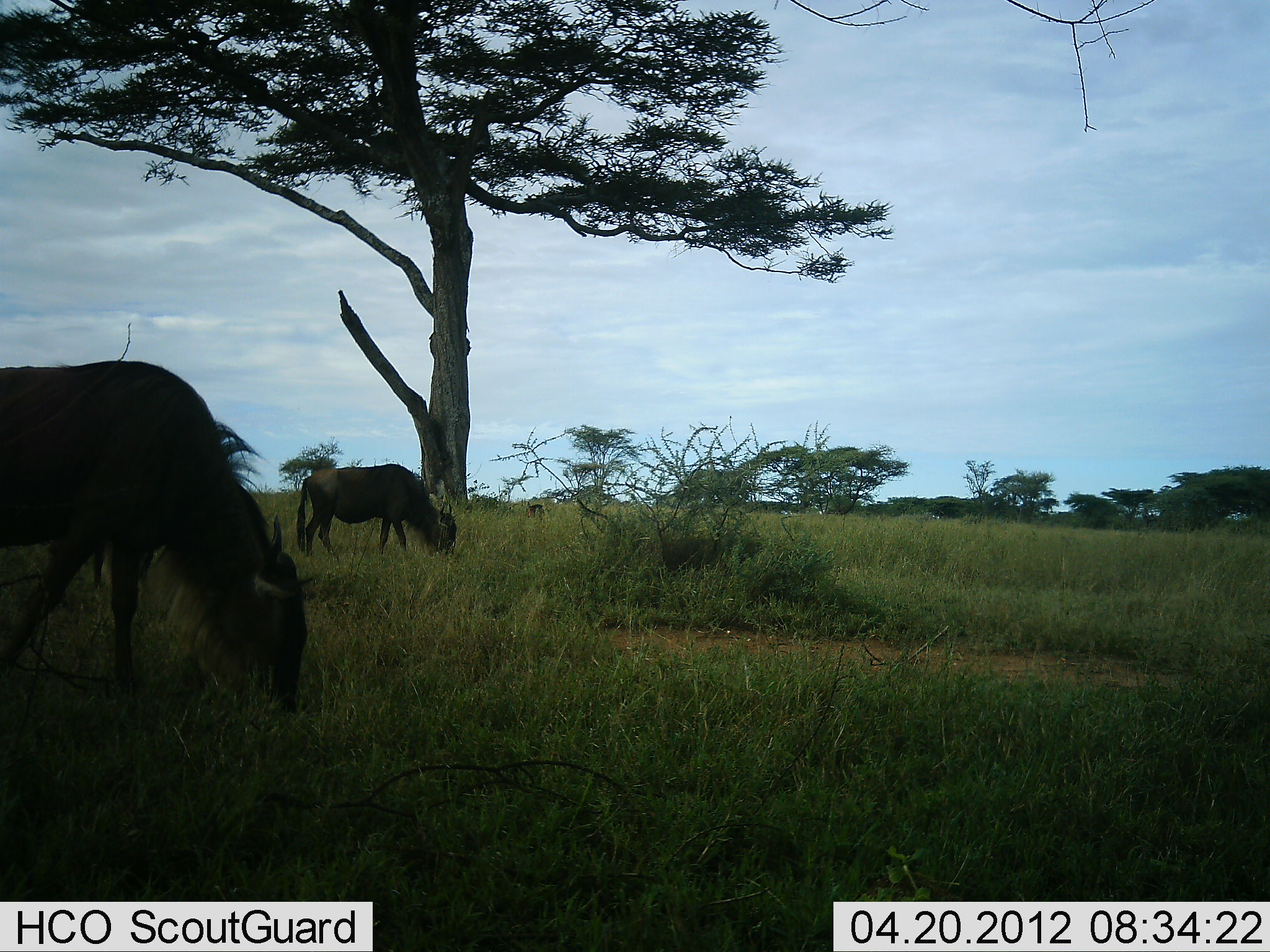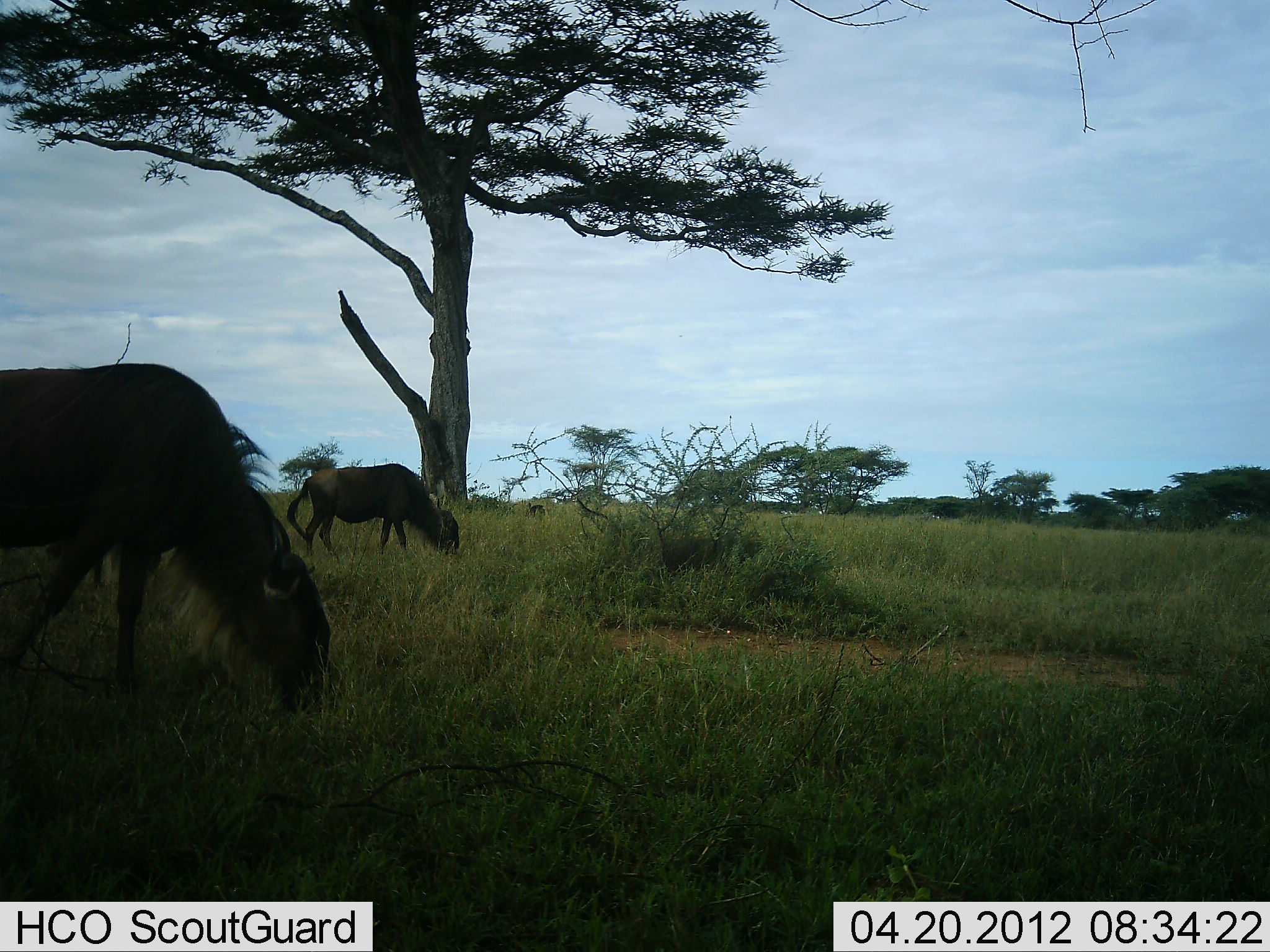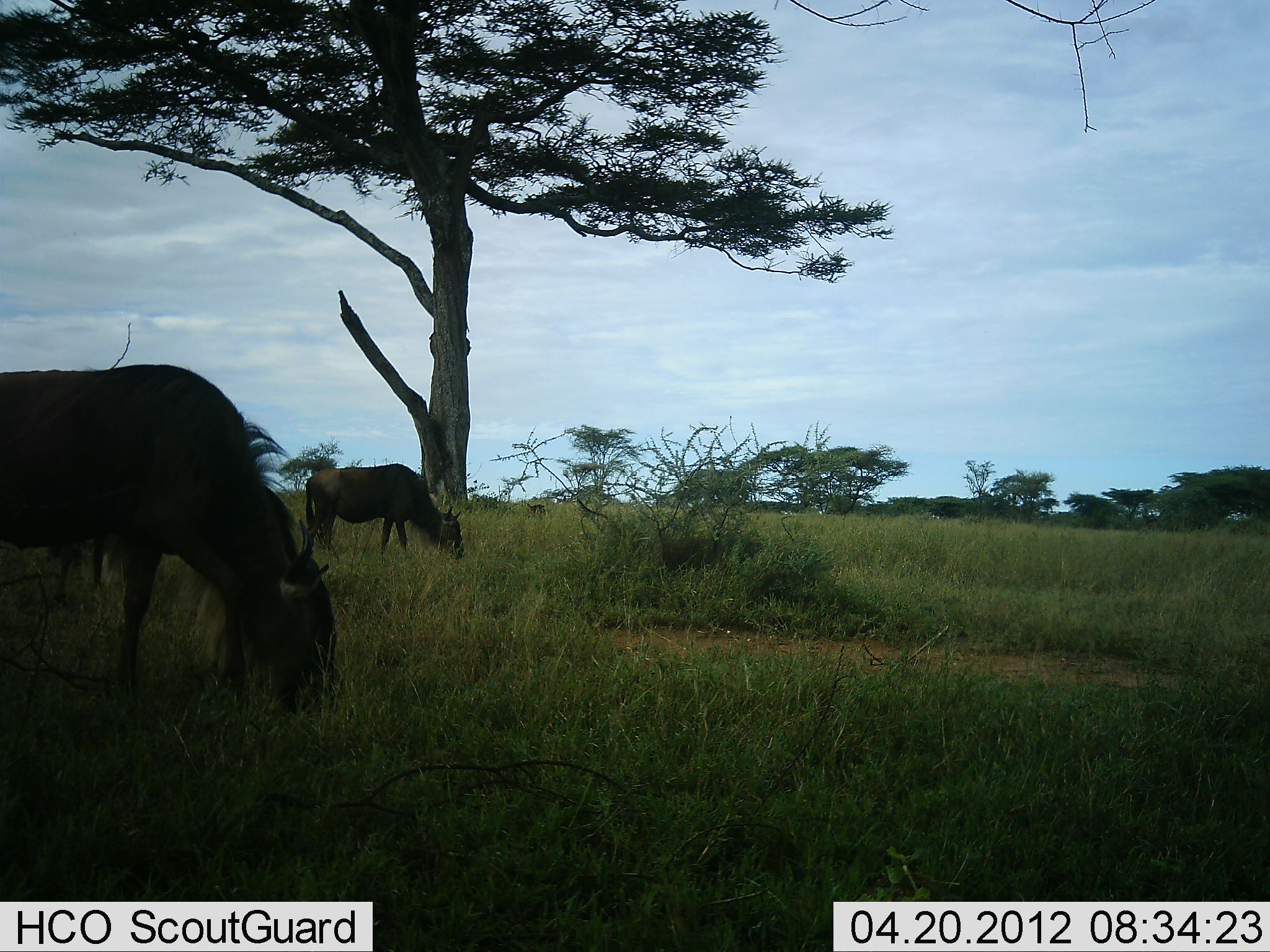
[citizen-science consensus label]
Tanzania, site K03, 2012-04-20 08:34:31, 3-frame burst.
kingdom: Animalia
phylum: Chordata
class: Mammalia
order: Artiodactyla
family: Bovidae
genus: Connochaetes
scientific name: Connochaetes taurinus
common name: blue wildebeest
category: wildebeest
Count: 2.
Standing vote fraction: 29%.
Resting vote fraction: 5%.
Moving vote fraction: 10%.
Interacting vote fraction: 0%.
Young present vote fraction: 10%.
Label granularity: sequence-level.